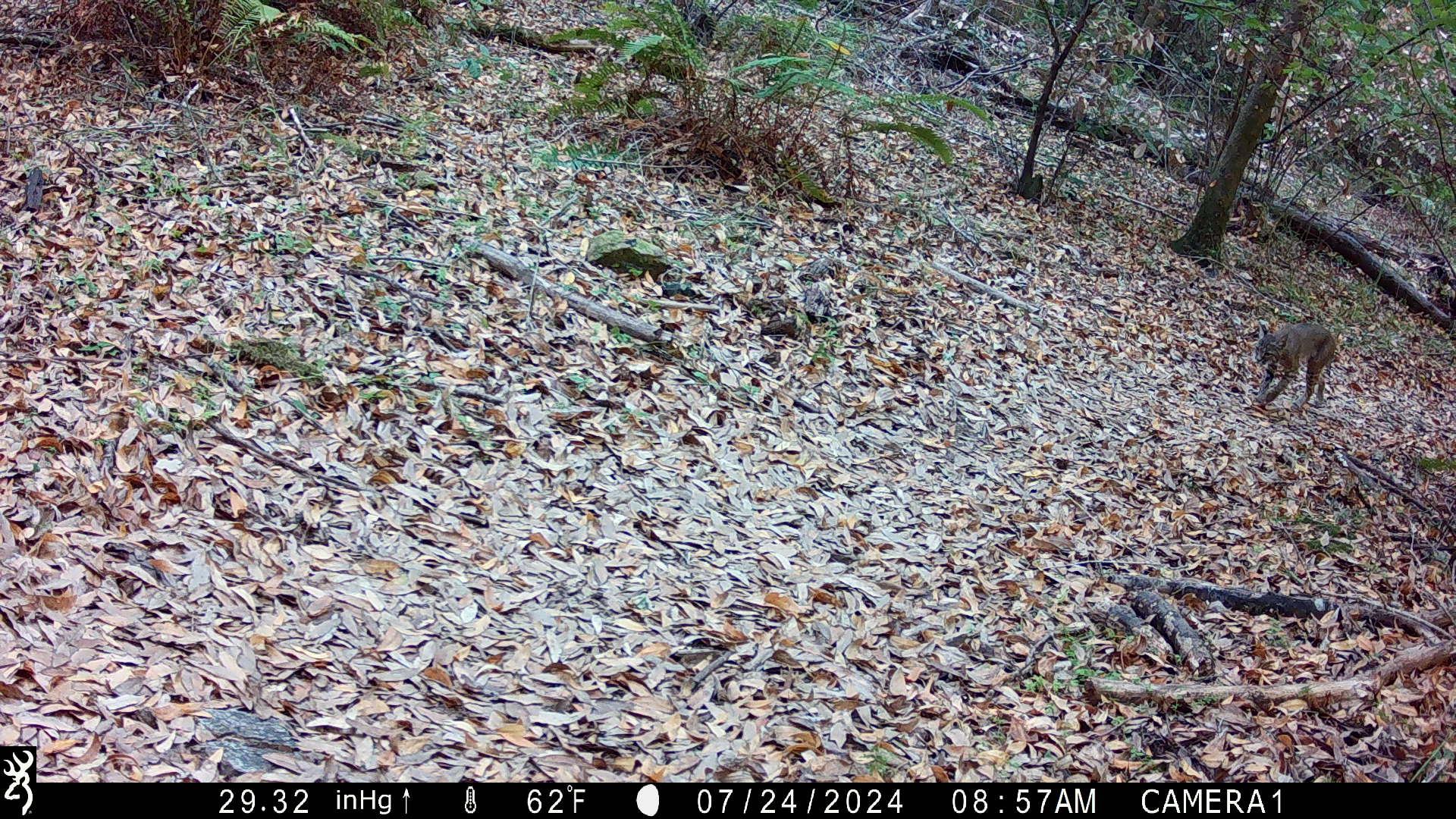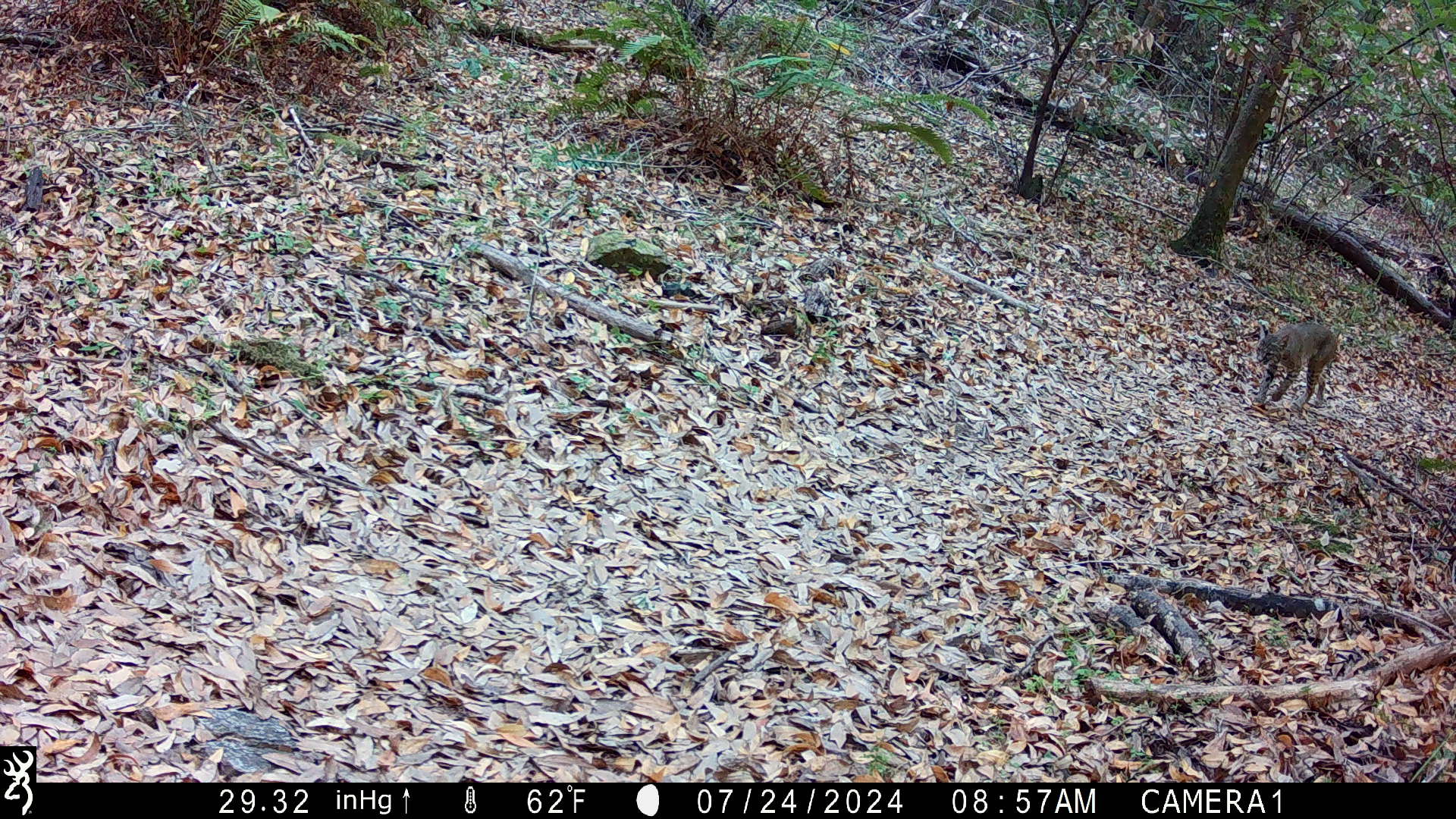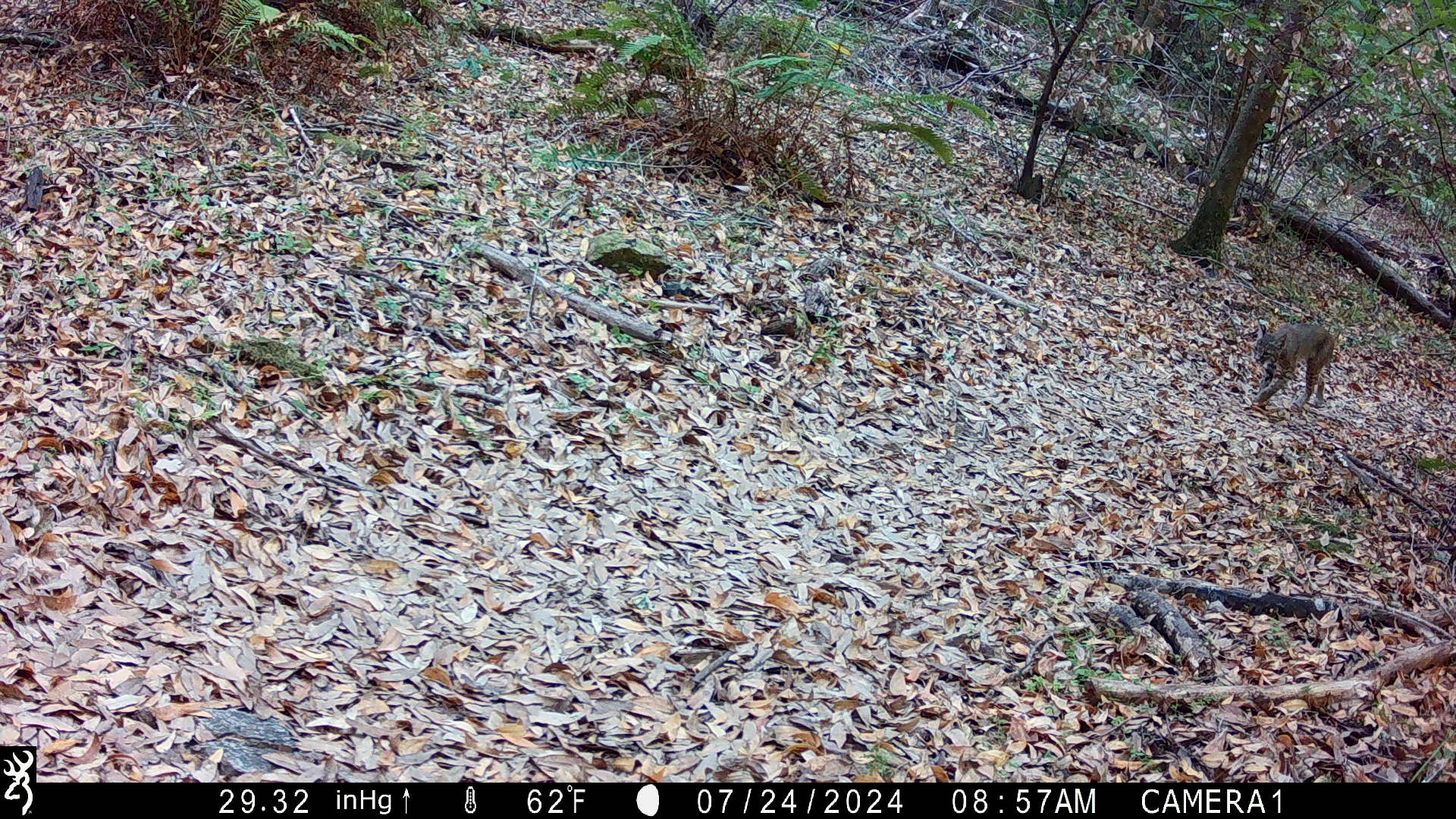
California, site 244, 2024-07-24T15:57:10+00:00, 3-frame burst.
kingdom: Animalia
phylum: Chordata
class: Mammalia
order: Carnivora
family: Felidae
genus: Lynx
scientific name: Lynx rufus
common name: bobcat